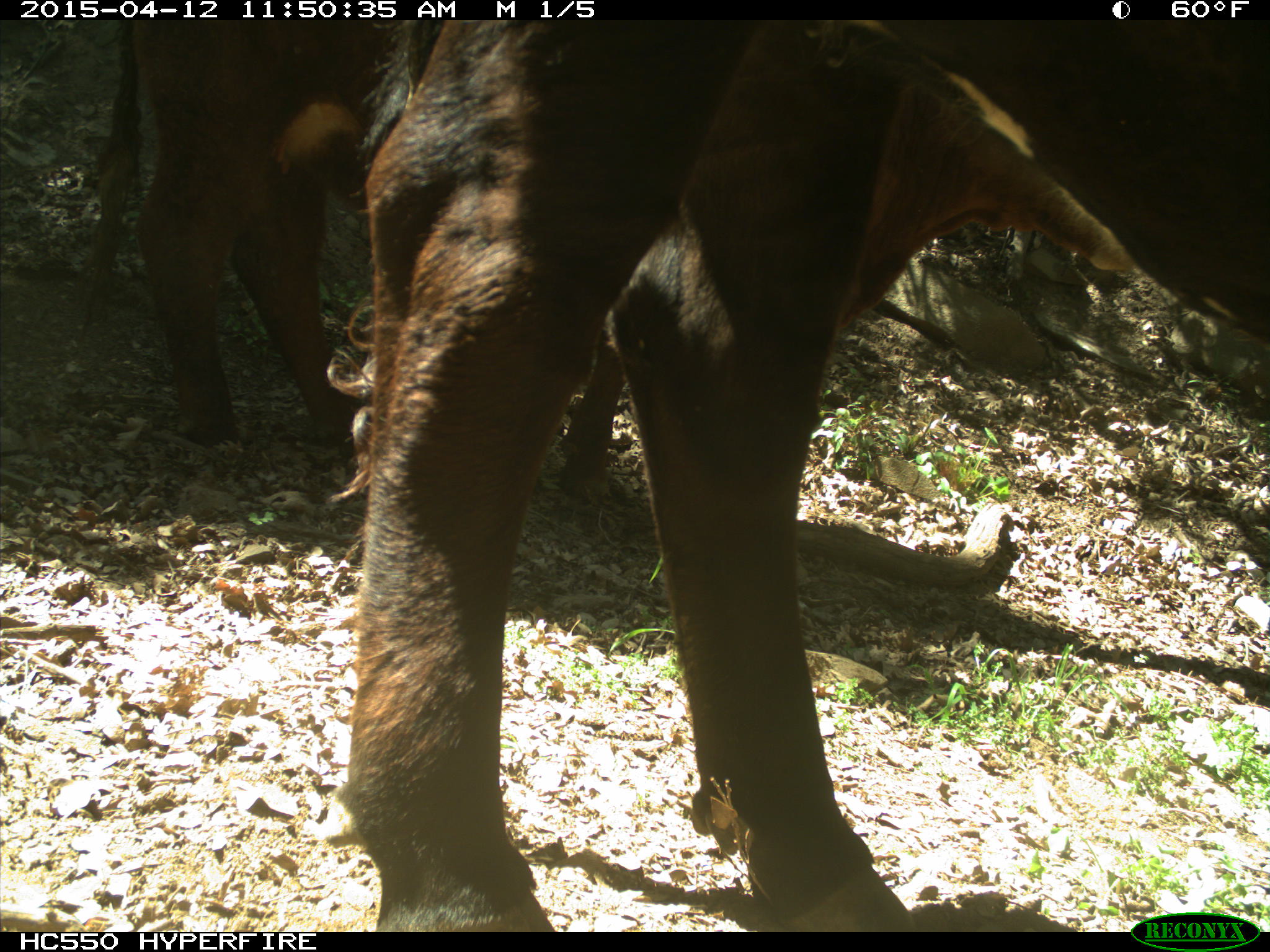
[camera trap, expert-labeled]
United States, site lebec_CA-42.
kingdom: Animalia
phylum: Chordata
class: Mammalia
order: Artiodactyla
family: Bovidae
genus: Bos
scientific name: Bos taurus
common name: domestic cow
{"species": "Bos taurus (domestic cow)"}